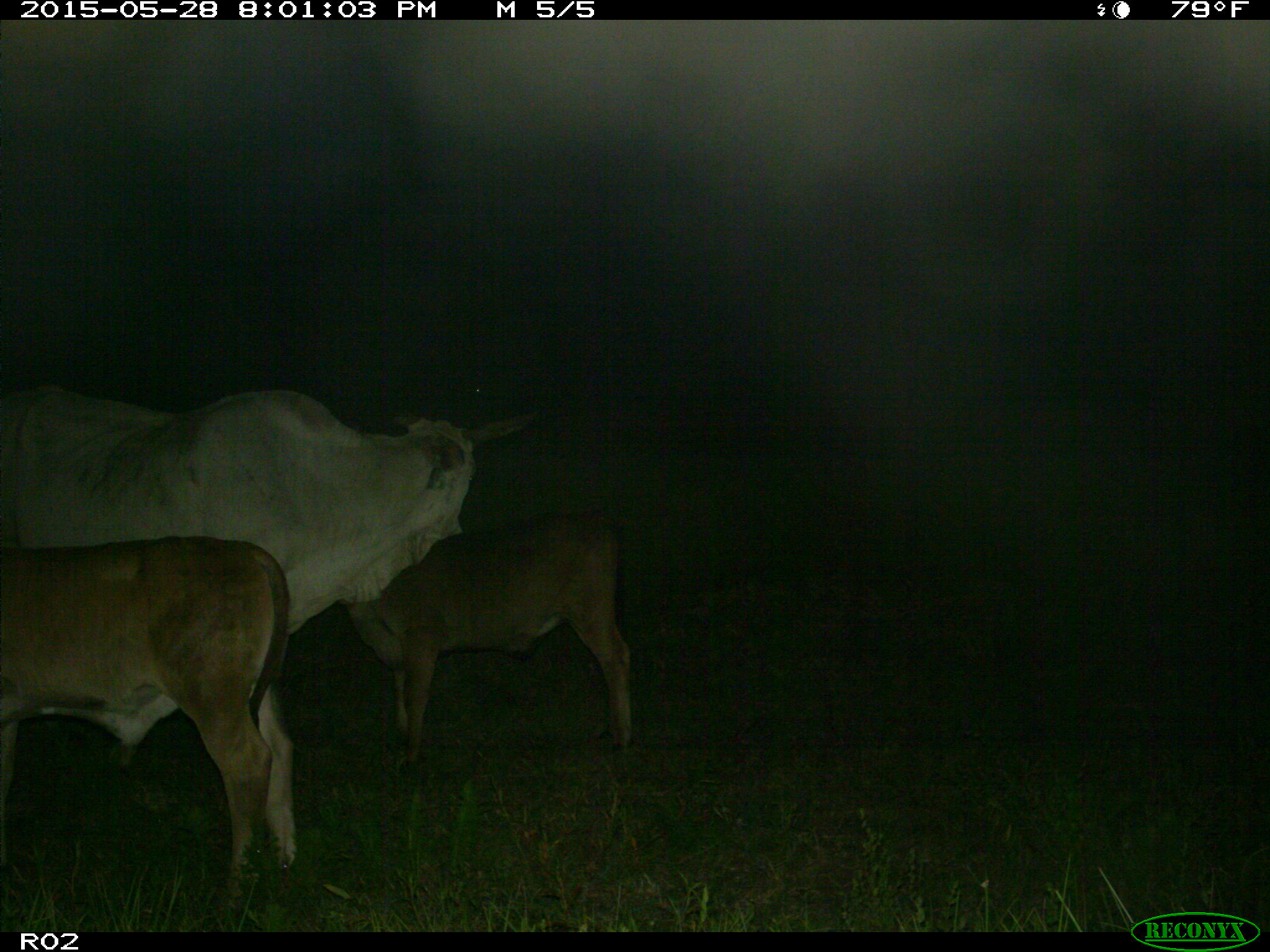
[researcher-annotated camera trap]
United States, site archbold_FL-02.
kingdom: Animalia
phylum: Chordata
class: Mammalia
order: Artiodactyla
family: Bovidae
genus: Bos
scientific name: Bos taurus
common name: domestic cow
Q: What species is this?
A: Bos taurus (domestic cow).